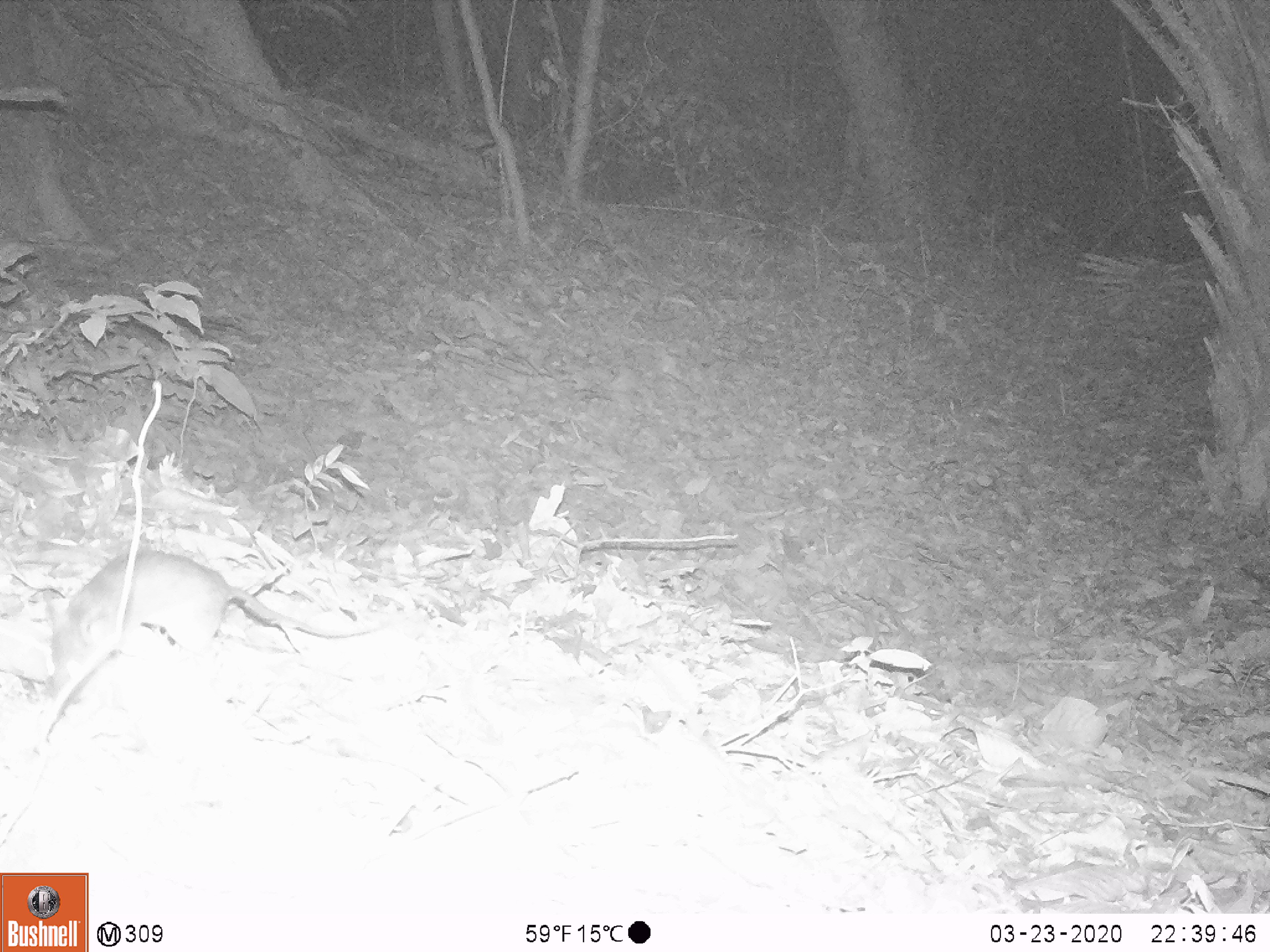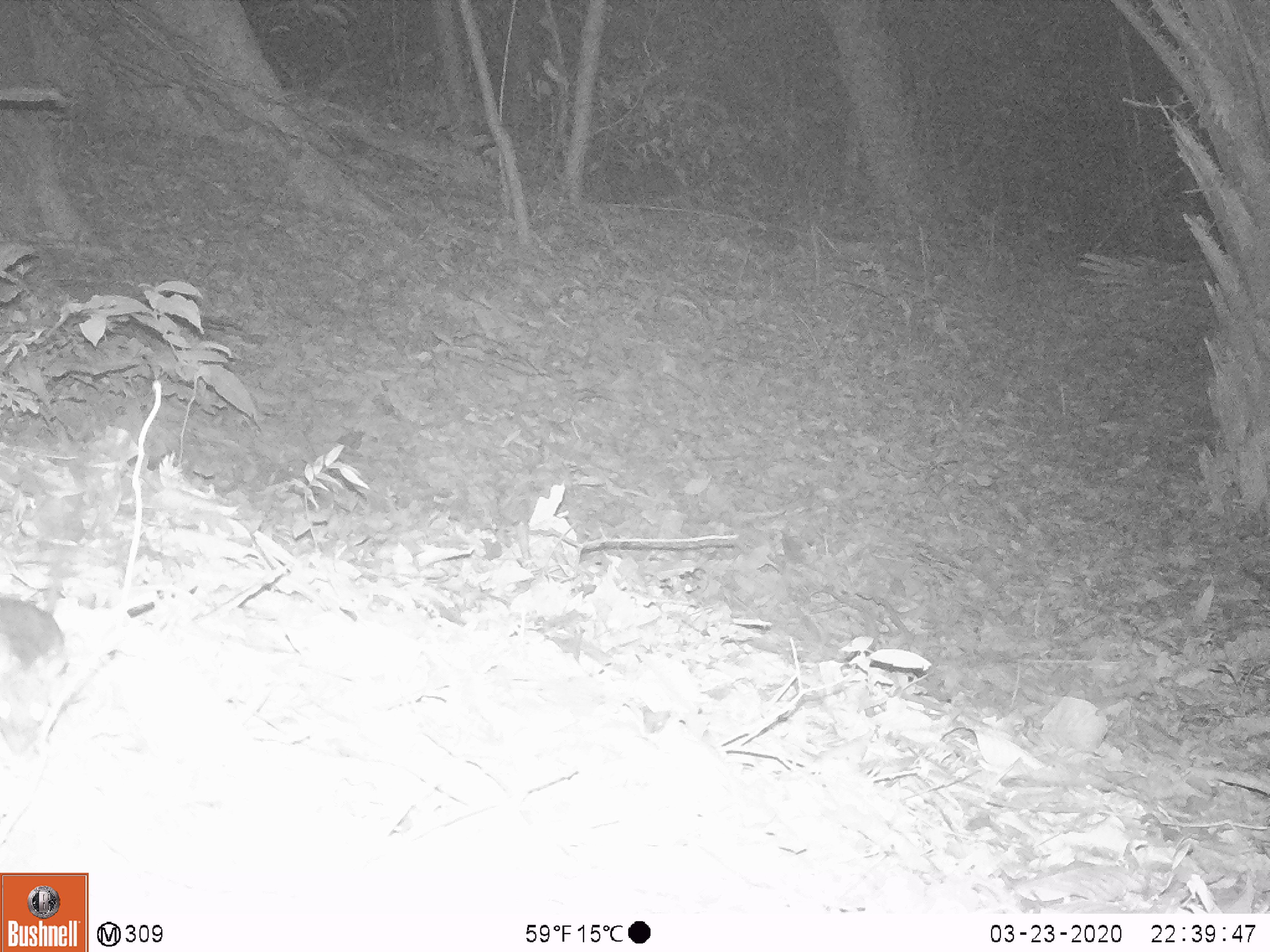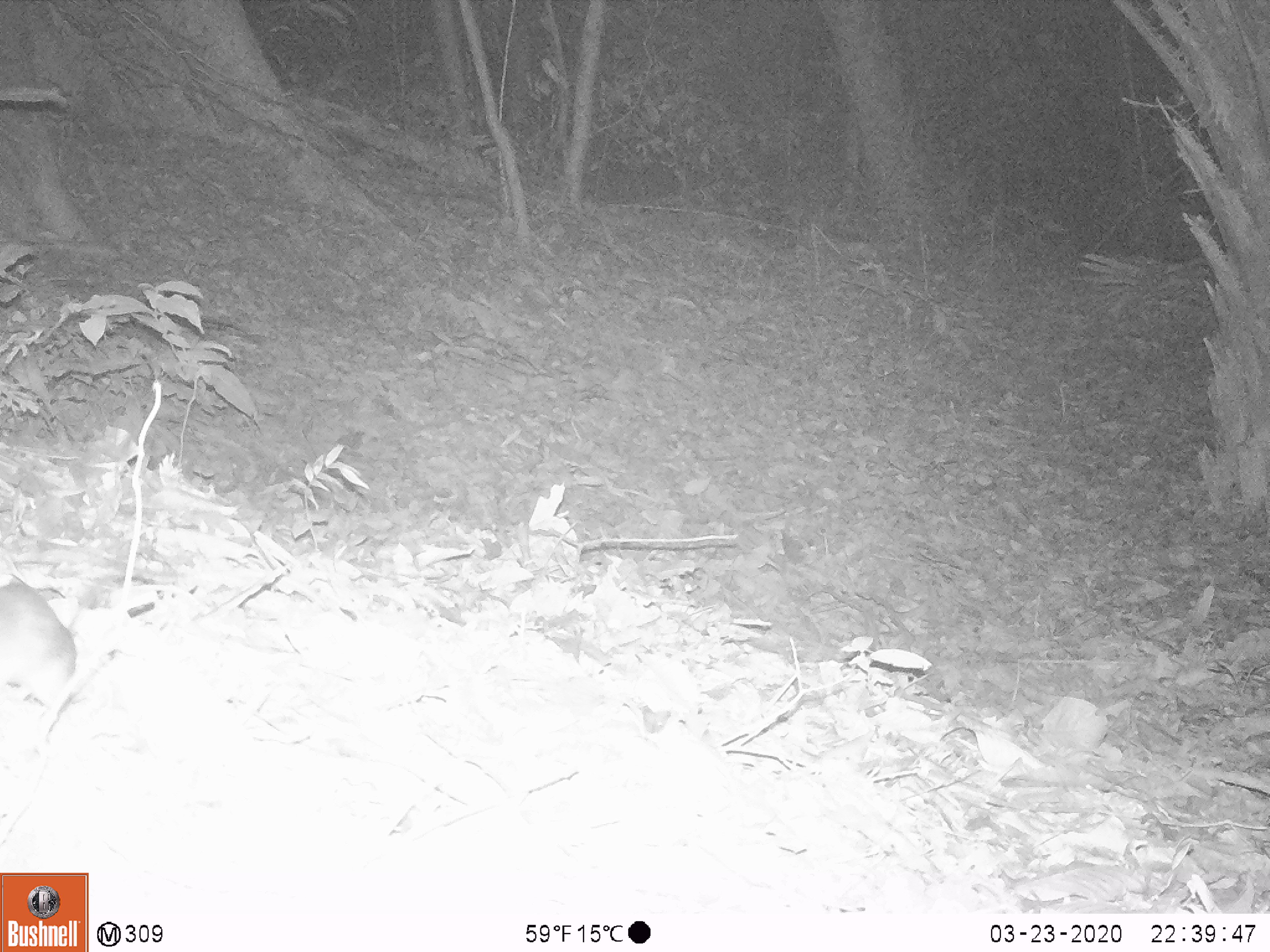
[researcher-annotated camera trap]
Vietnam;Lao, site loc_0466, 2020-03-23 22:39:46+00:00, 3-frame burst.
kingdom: Animalia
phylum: Chordata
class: Mammalia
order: Rodentia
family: Muridae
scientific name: Muridae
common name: old-world mice and rats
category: unidentified murid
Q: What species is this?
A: Unidentified murid (old-world mice and rats) (Muridae).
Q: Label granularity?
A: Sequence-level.